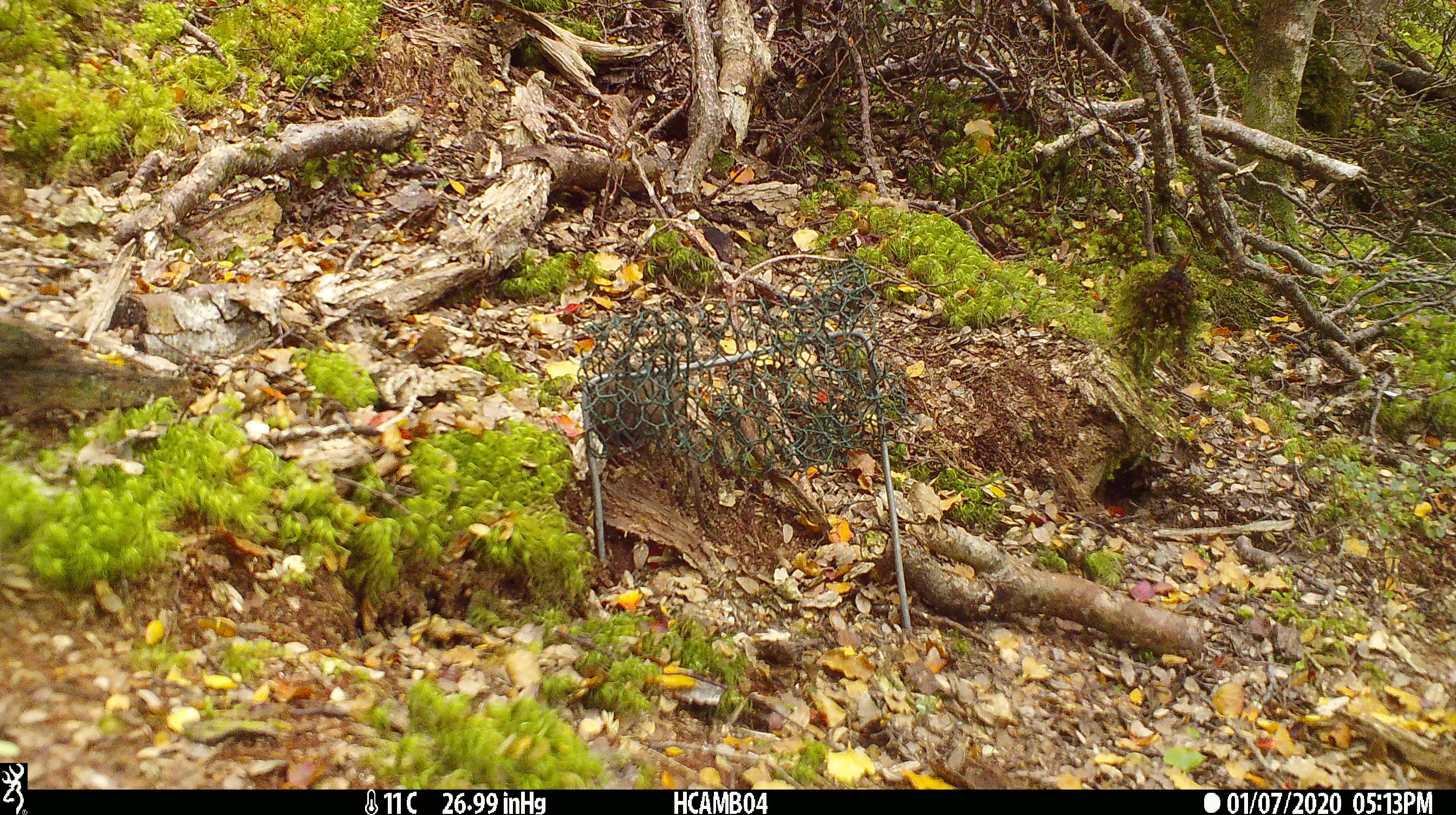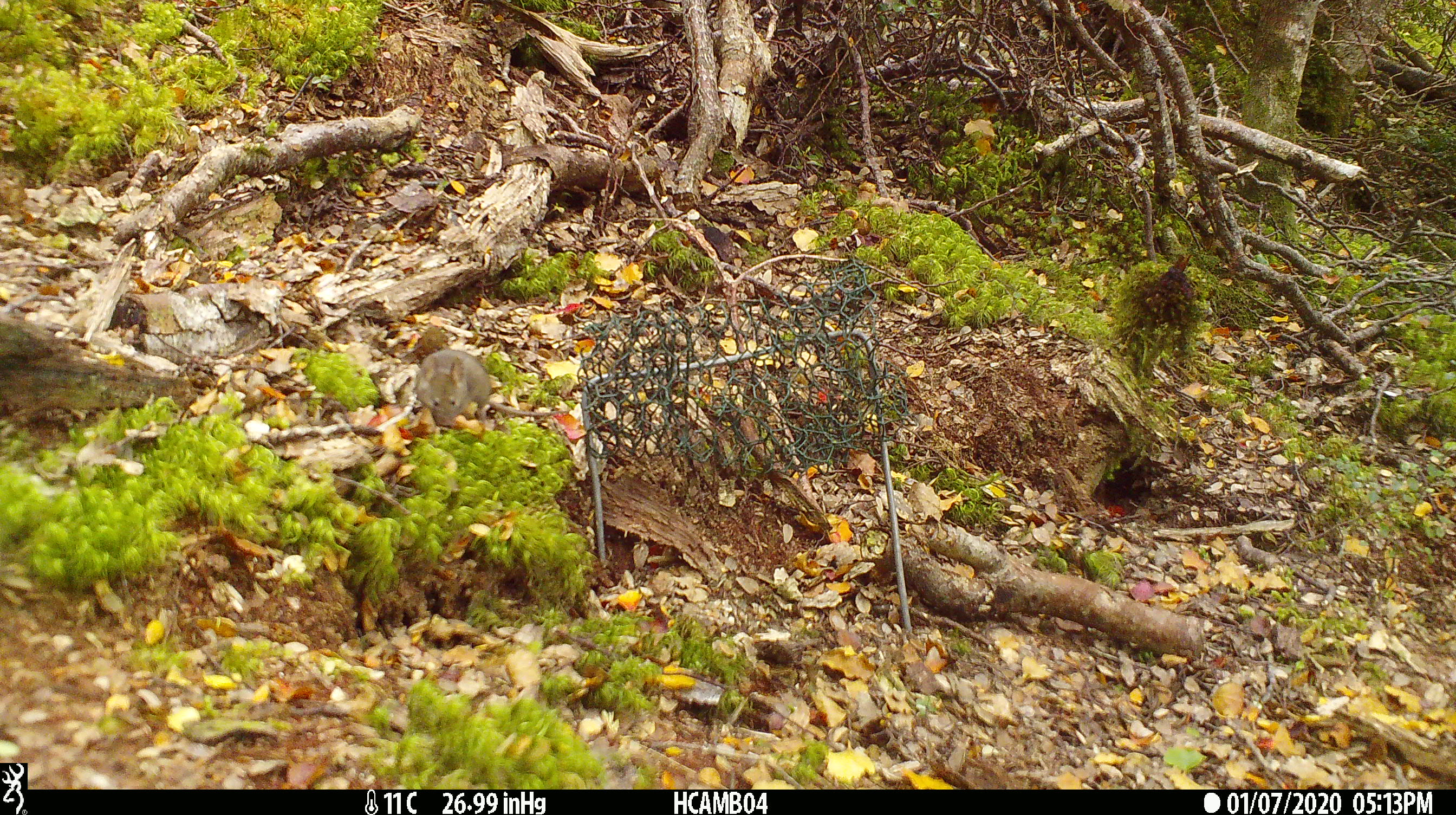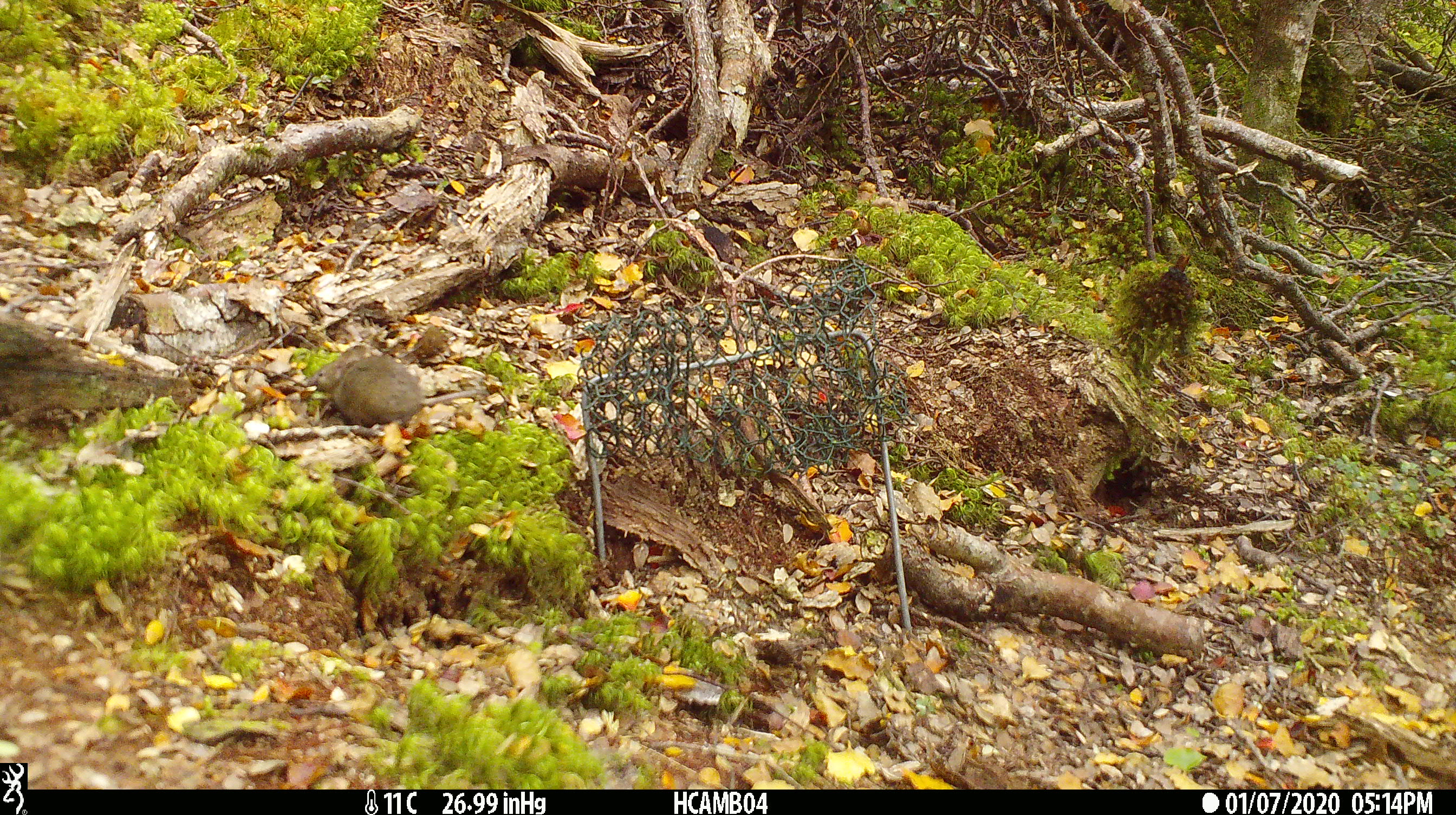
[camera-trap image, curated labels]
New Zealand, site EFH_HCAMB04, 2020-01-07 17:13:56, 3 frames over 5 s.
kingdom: Animalia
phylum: Chordata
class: Mammalia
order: Rodentia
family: Muridae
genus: Mus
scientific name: Mus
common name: mouse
Mouse (Mus).